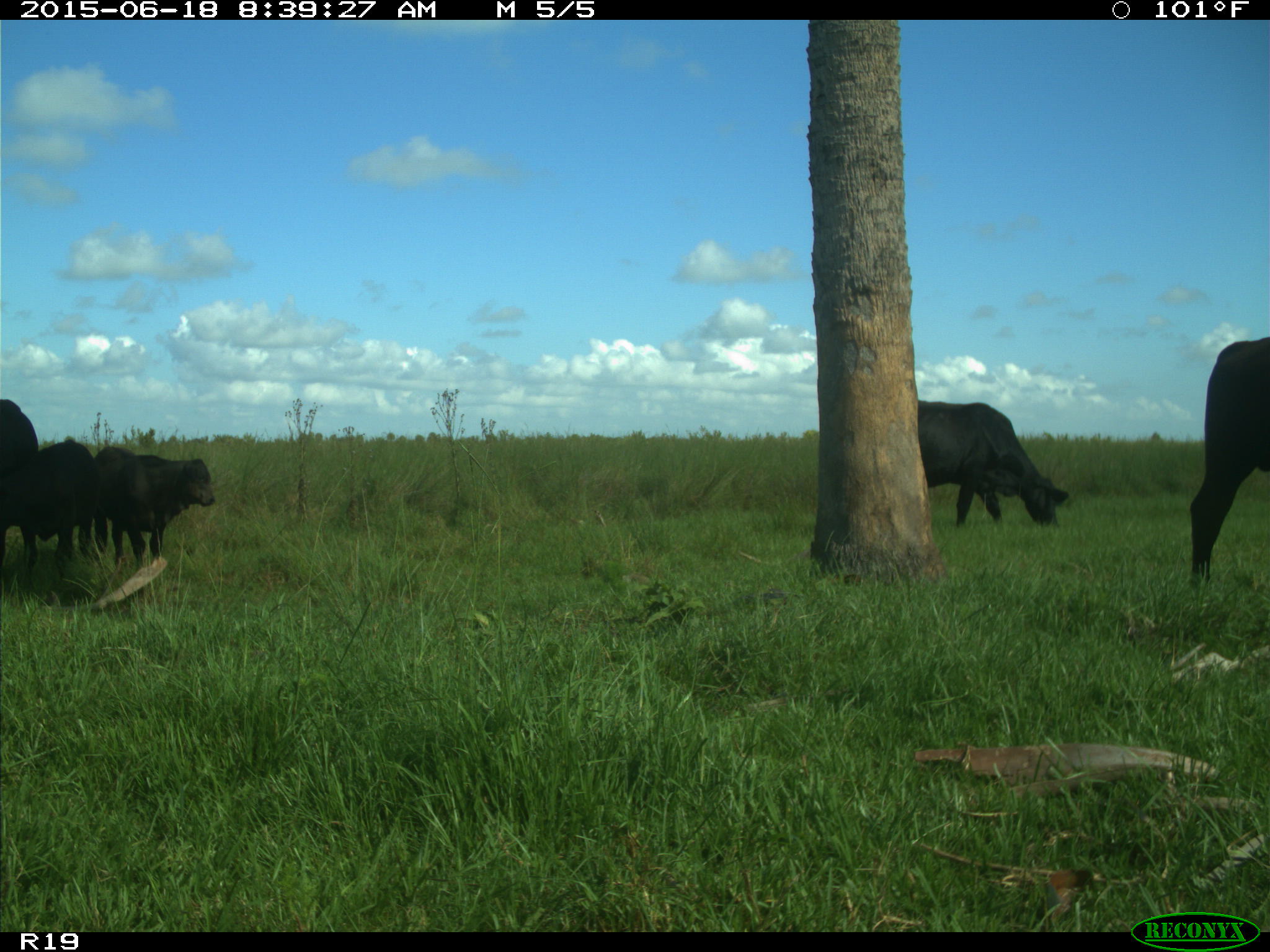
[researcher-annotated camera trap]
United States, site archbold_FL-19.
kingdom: Animalia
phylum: Chordata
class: Mammalia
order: Artiodactyla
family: Bovidae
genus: Bos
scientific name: Bos taurus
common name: domestic cow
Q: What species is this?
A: Bos taurus (domestic cow).